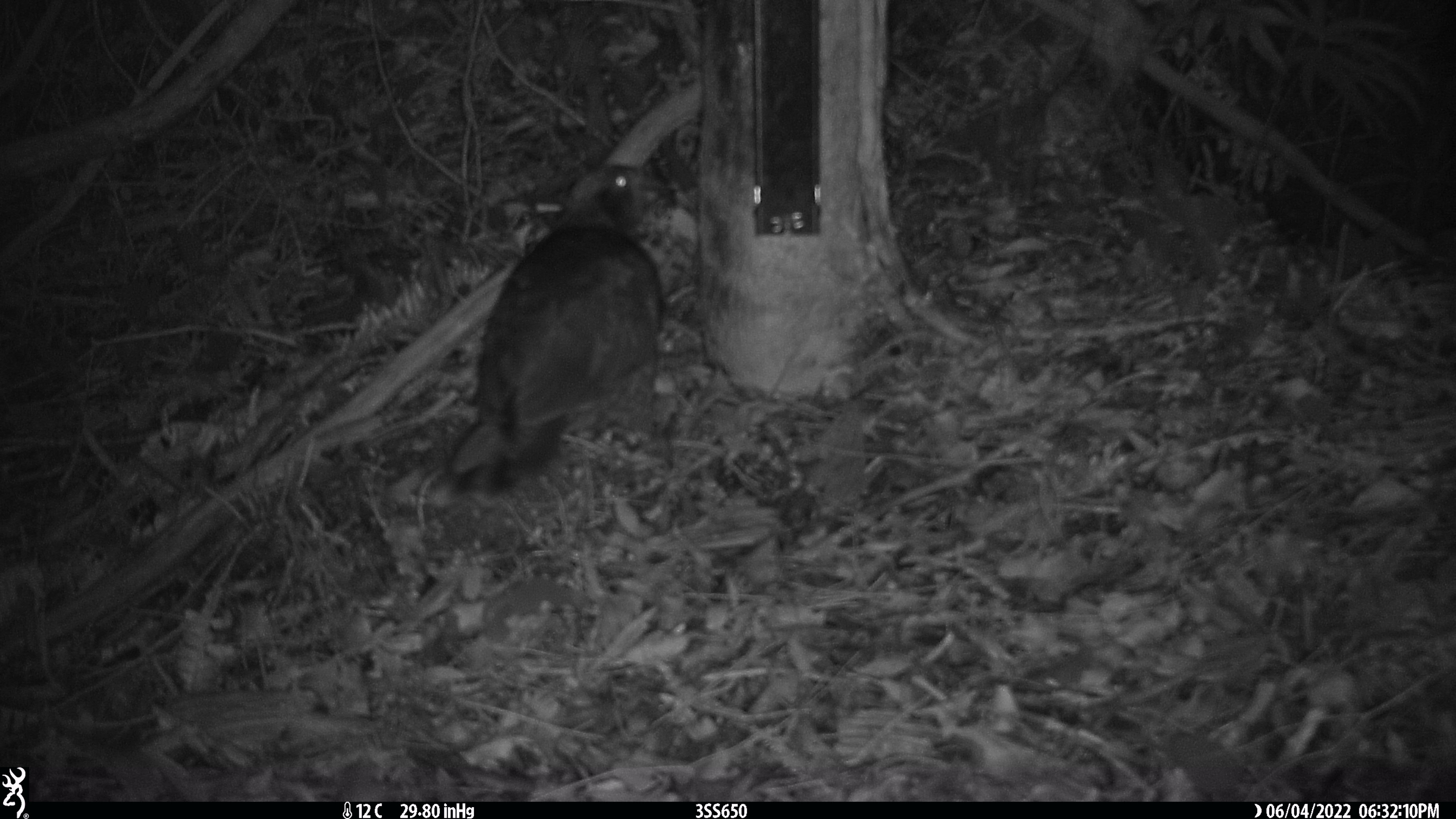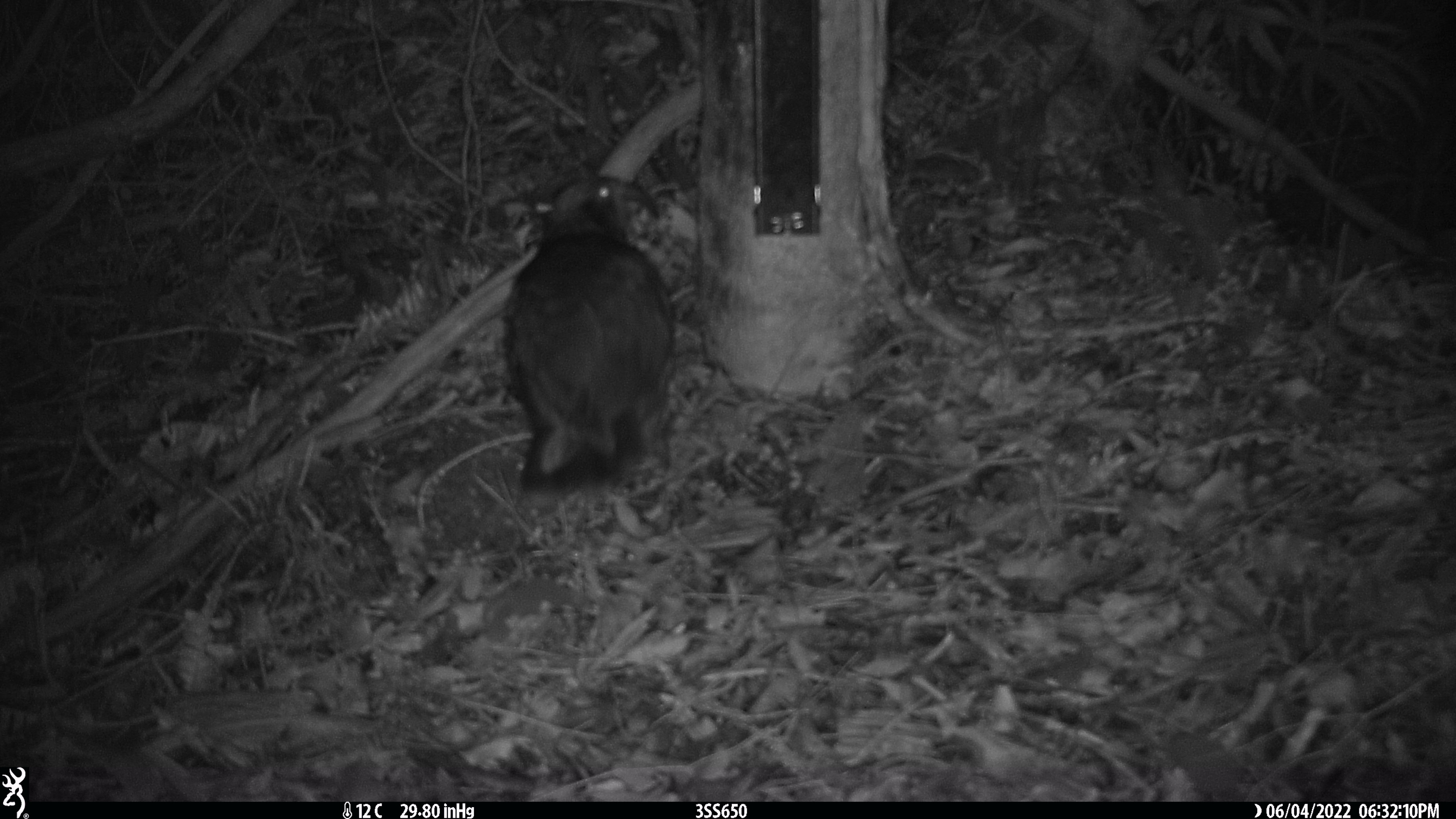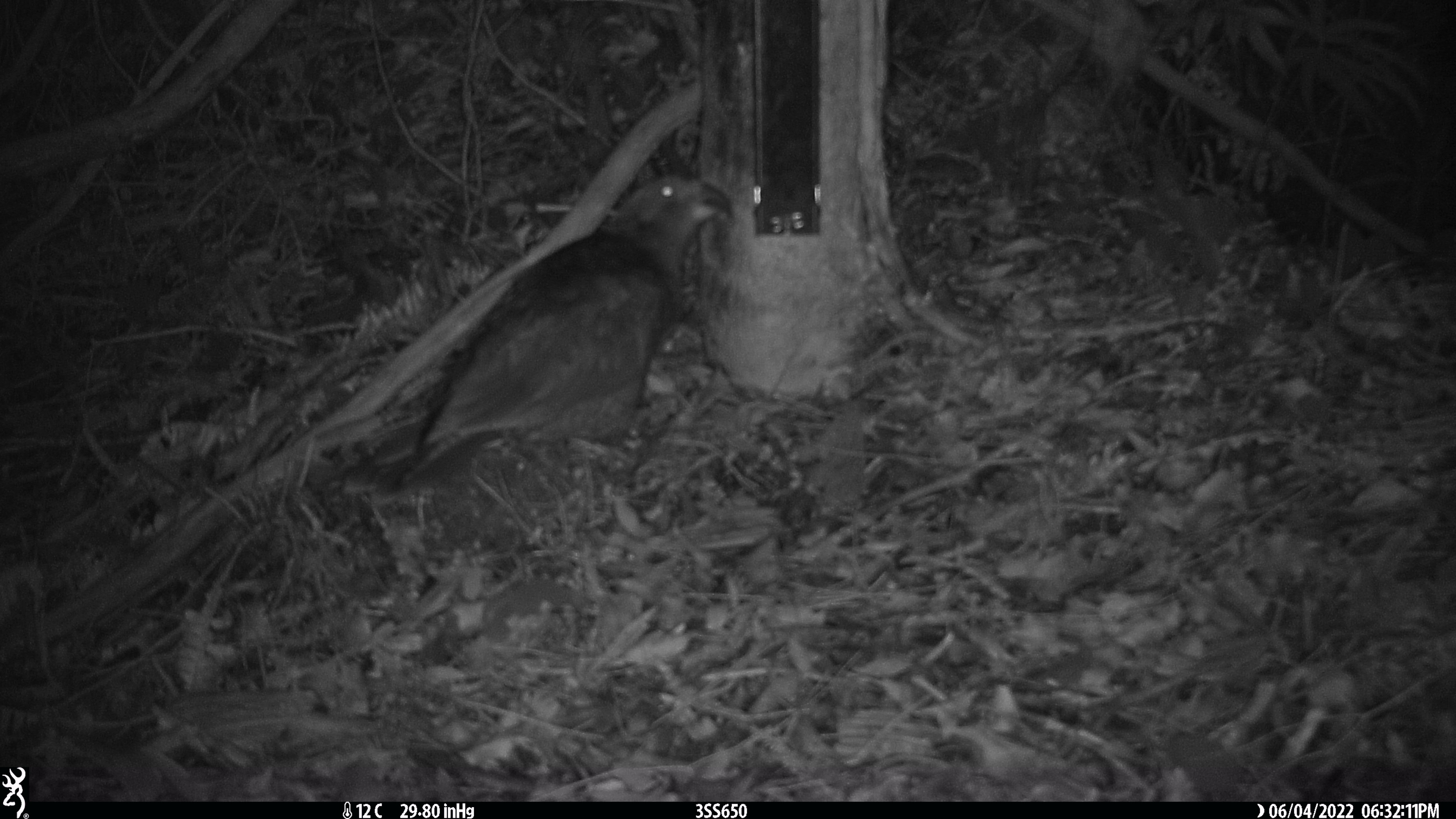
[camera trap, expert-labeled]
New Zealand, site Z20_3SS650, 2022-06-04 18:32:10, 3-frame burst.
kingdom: Animalia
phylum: Chordata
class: Aves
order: Psittaciformes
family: Strigopidae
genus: Nestor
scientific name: Nestor notabilis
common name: kea